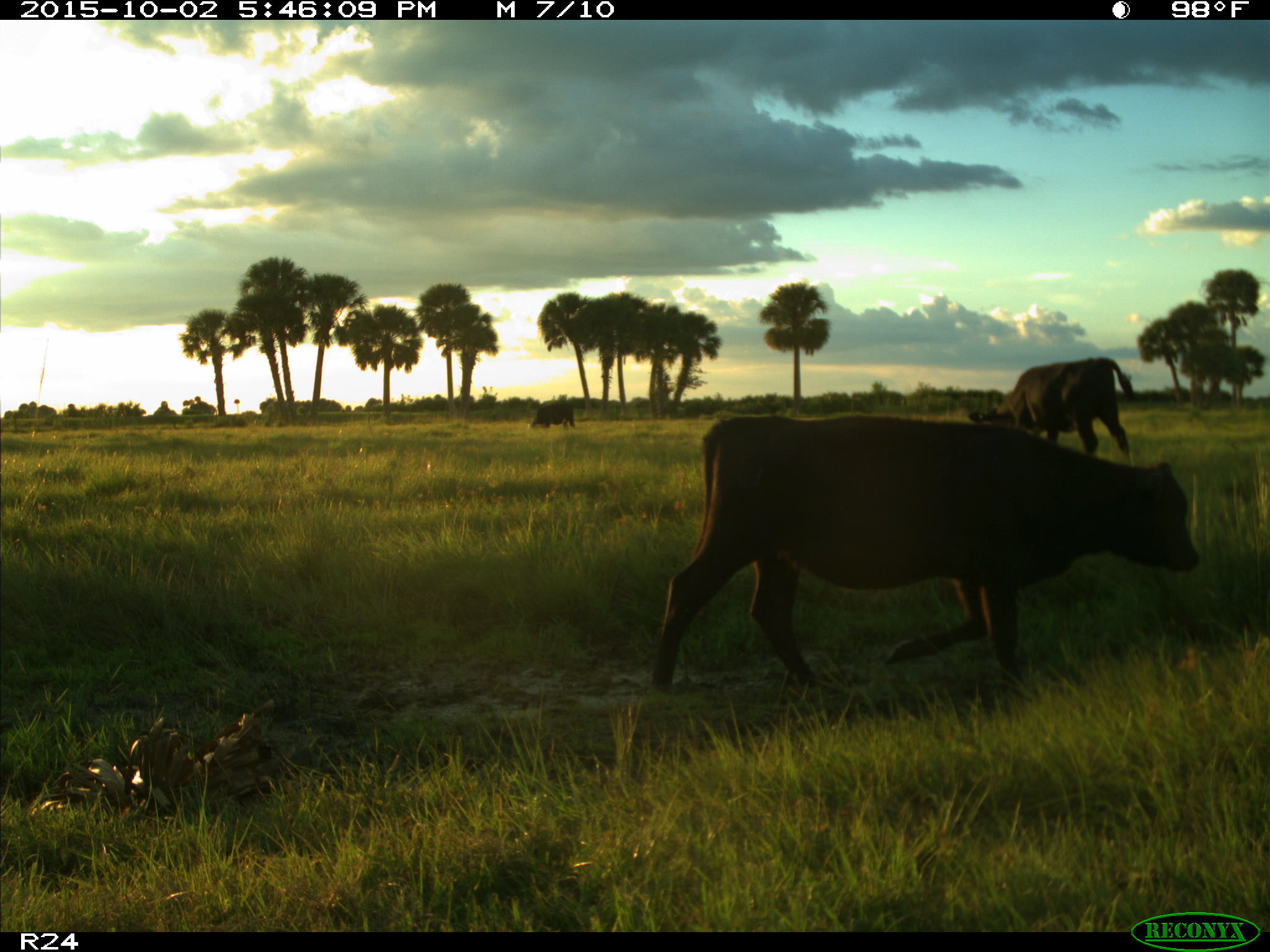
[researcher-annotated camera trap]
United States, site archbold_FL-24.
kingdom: Animalia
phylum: Chordata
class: Mammalia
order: Artiodactyla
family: Bovidae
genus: Bos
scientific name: Bos taurus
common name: domestic cow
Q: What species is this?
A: Bos taurus (domestic cow).